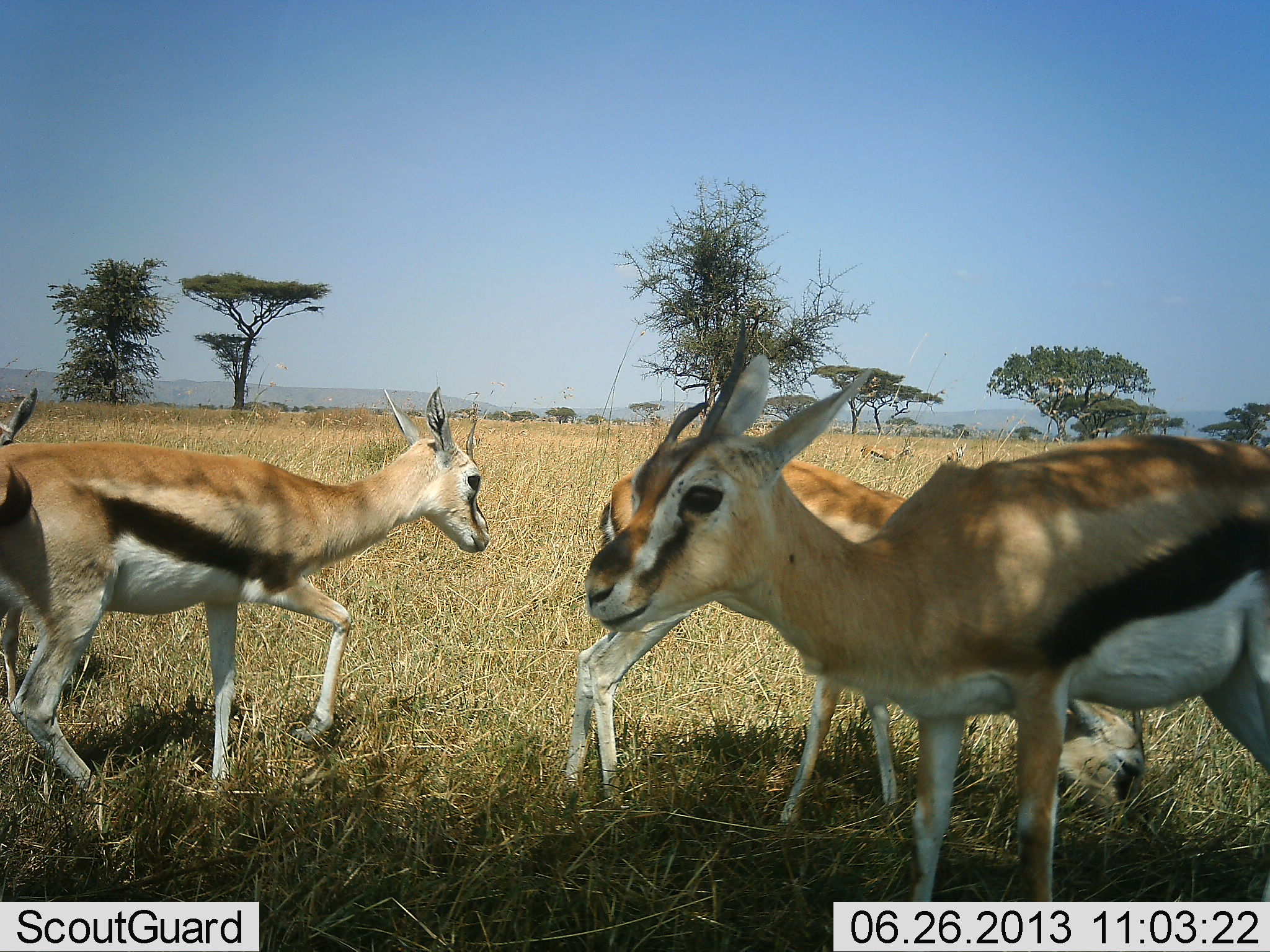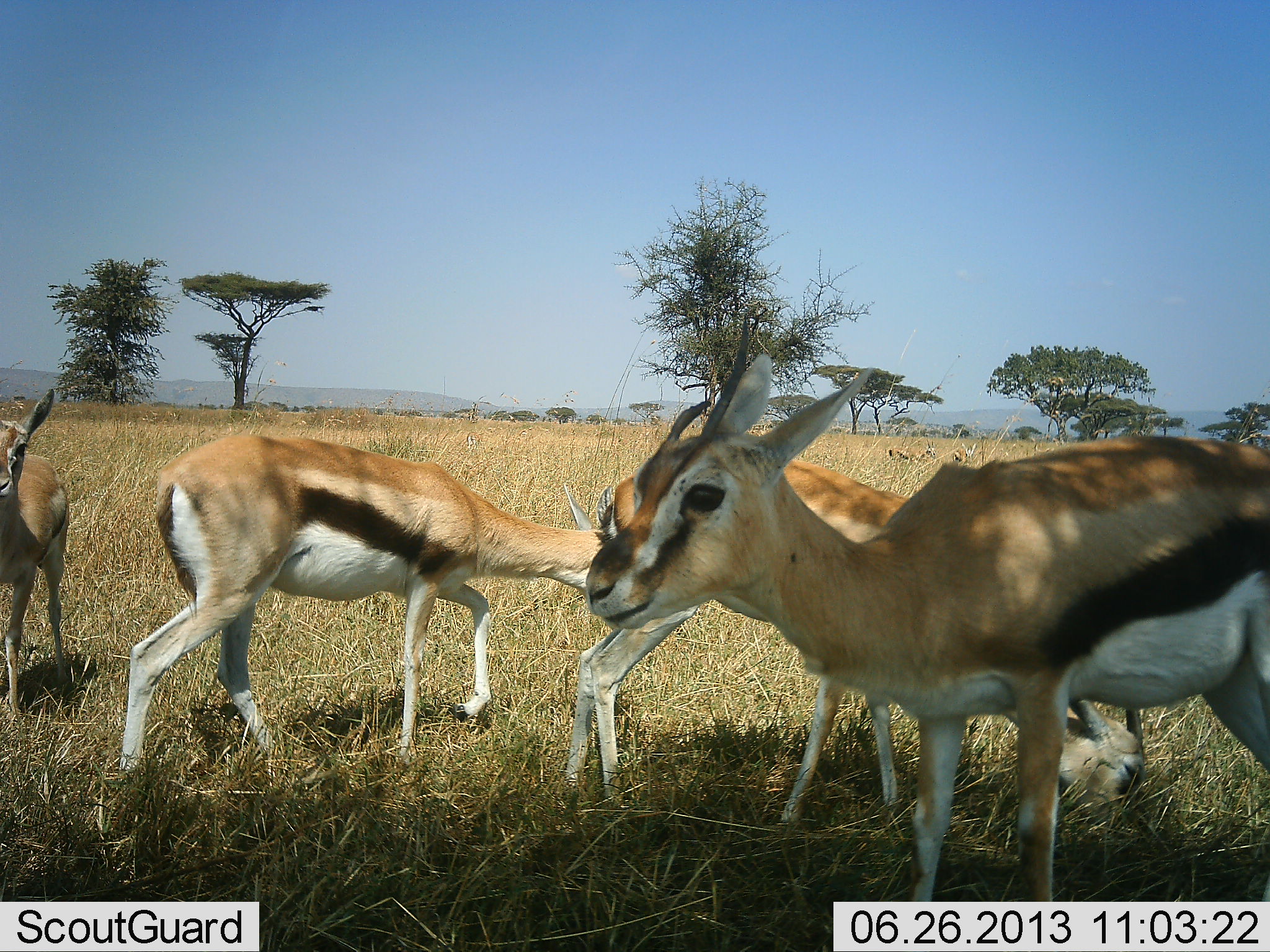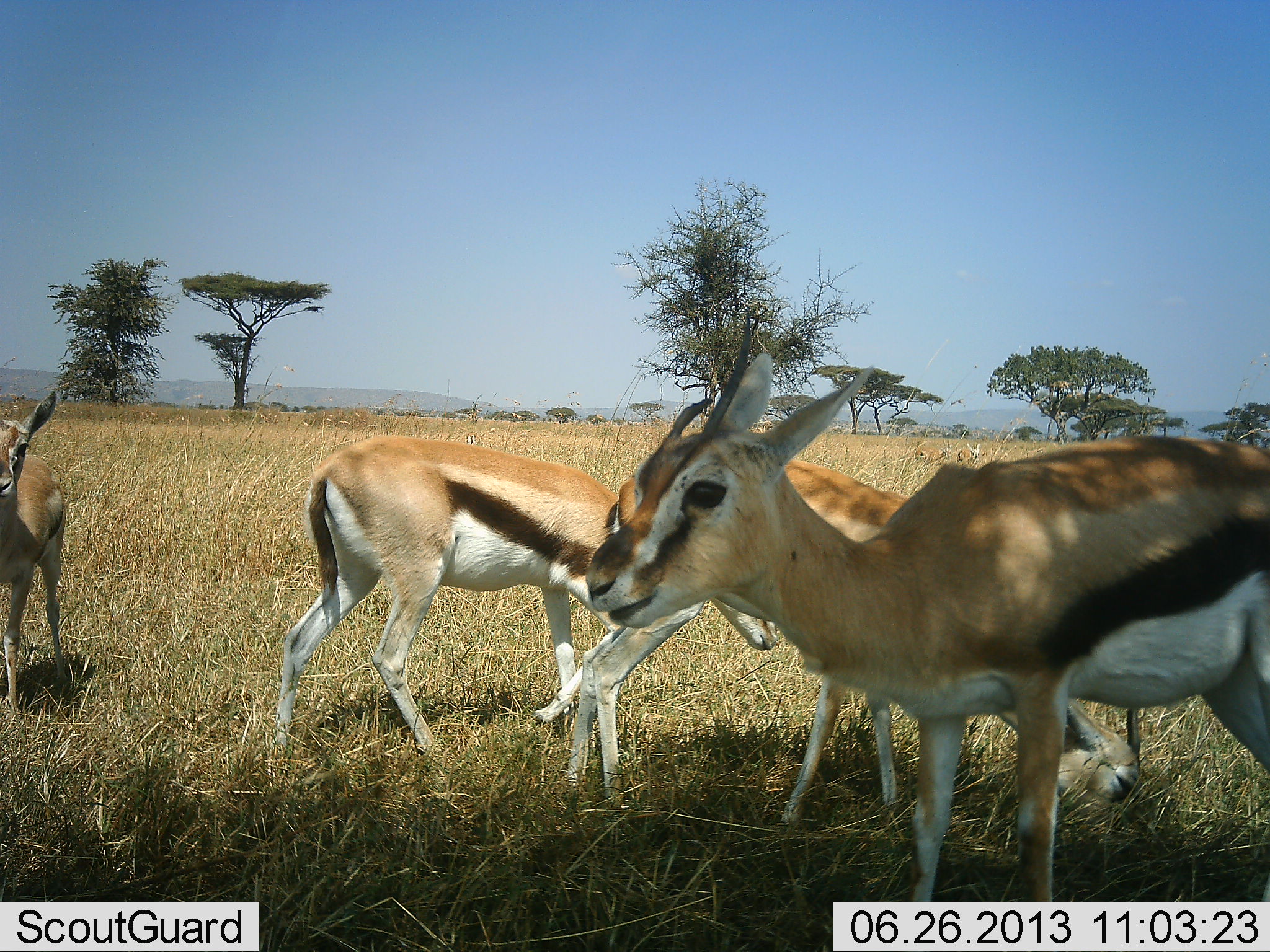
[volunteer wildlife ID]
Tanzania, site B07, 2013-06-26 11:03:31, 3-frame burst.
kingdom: Animalia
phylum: Chordata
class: Mammalia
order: Artiodactyla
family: Bovidae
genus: Eudorcas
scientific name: Eudorcas thomsonii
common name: thomson's gazelle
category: gazellethomsons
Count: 5.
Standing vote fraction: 82%.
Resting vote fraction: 3%.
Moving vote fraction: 53%.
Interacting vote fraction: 0%.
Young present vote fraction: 9%.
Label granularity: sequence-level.